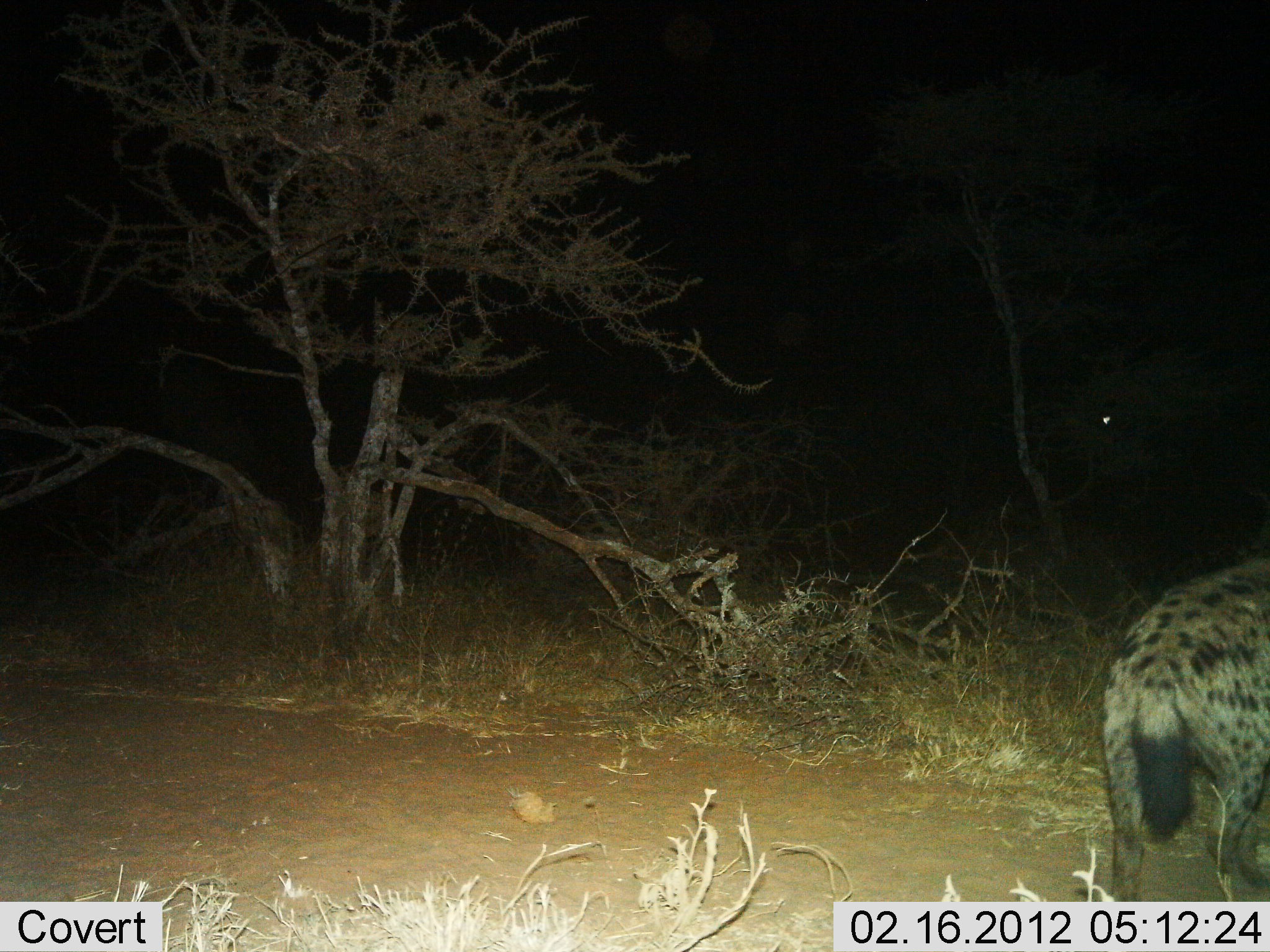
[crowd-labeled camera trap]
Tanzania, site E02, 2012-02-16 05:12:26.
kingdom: Animalia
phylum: Chordata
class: Mammalia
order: Carnivora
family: Hyaenidae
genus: Crocuta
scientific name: Crocuta crocuta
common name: spotted hyena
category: hyenaspotted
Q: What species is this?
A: Hyenaspotted (spotted hyena) (Crocuta crocuta).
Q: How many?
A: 1.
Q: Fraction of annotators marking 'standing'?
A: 53%.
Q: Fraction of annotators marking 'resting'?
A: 0%.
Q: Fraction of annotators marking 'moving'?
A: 47%.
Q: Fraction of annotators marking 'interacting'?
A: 0%.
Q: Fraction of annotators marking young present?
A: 0%.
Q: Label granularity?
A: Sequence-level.